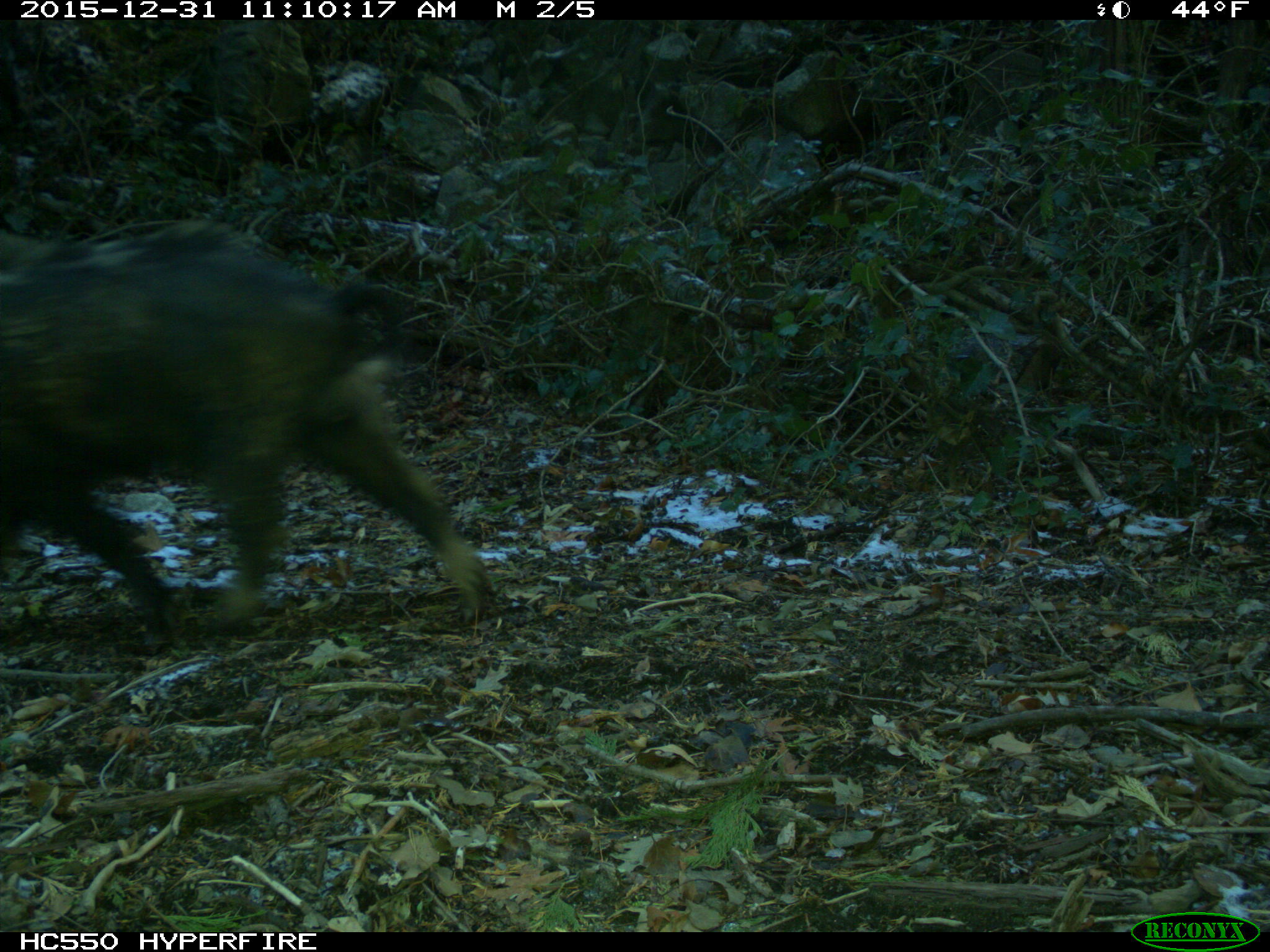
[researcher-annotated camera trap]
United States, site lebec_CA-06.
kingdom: Animalia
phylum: Chordata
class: Mammalia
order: Artiodactyla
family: Suidae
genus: Sus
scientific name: Sus scrofa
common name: wild boar